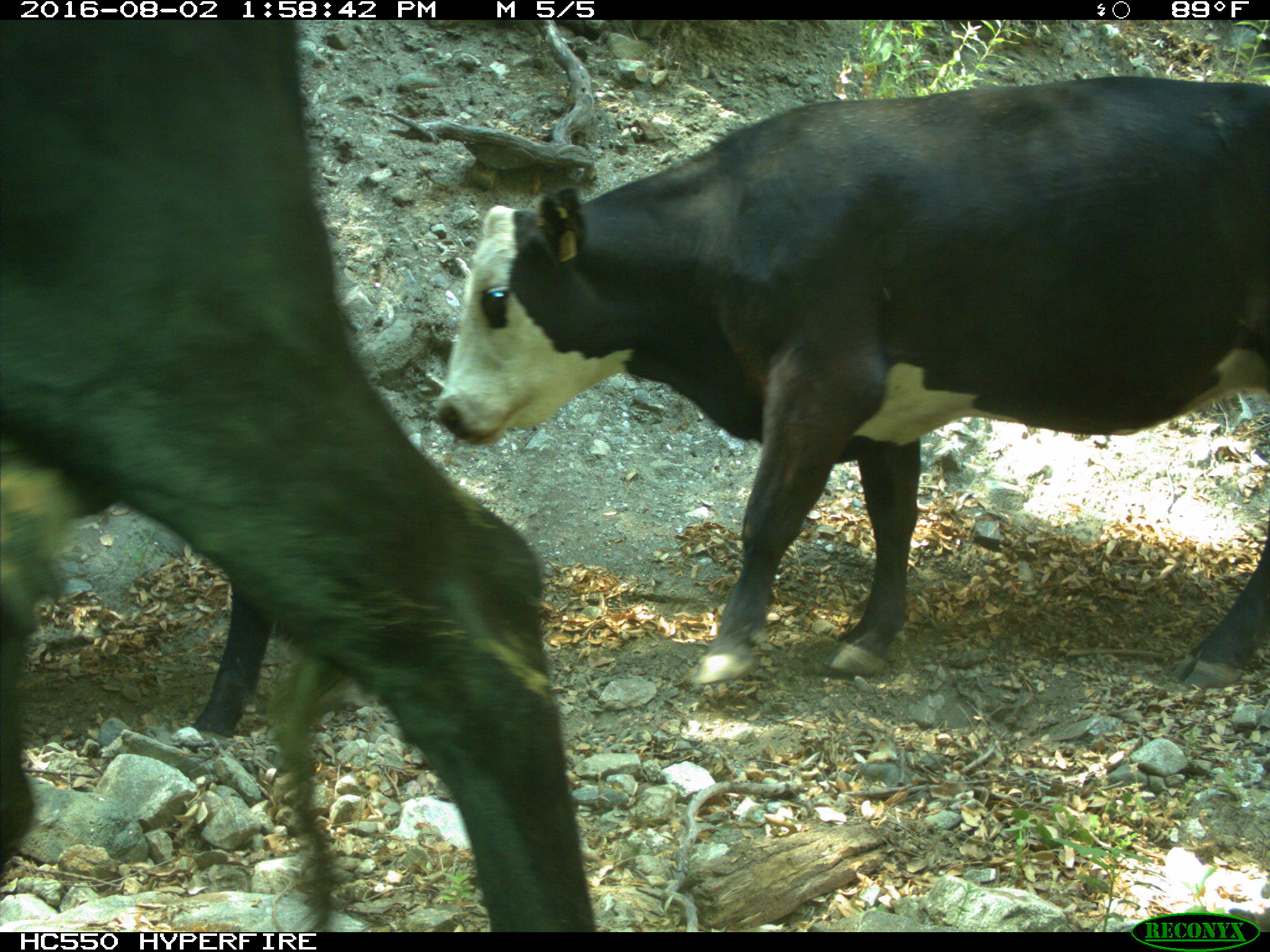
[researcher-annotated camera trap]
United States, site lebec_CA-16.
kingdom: Animalia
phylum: Chordata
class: Mammalia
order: Artiodactyla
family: Bovidae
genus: Bos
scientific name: Bos taurus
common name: domestic cow